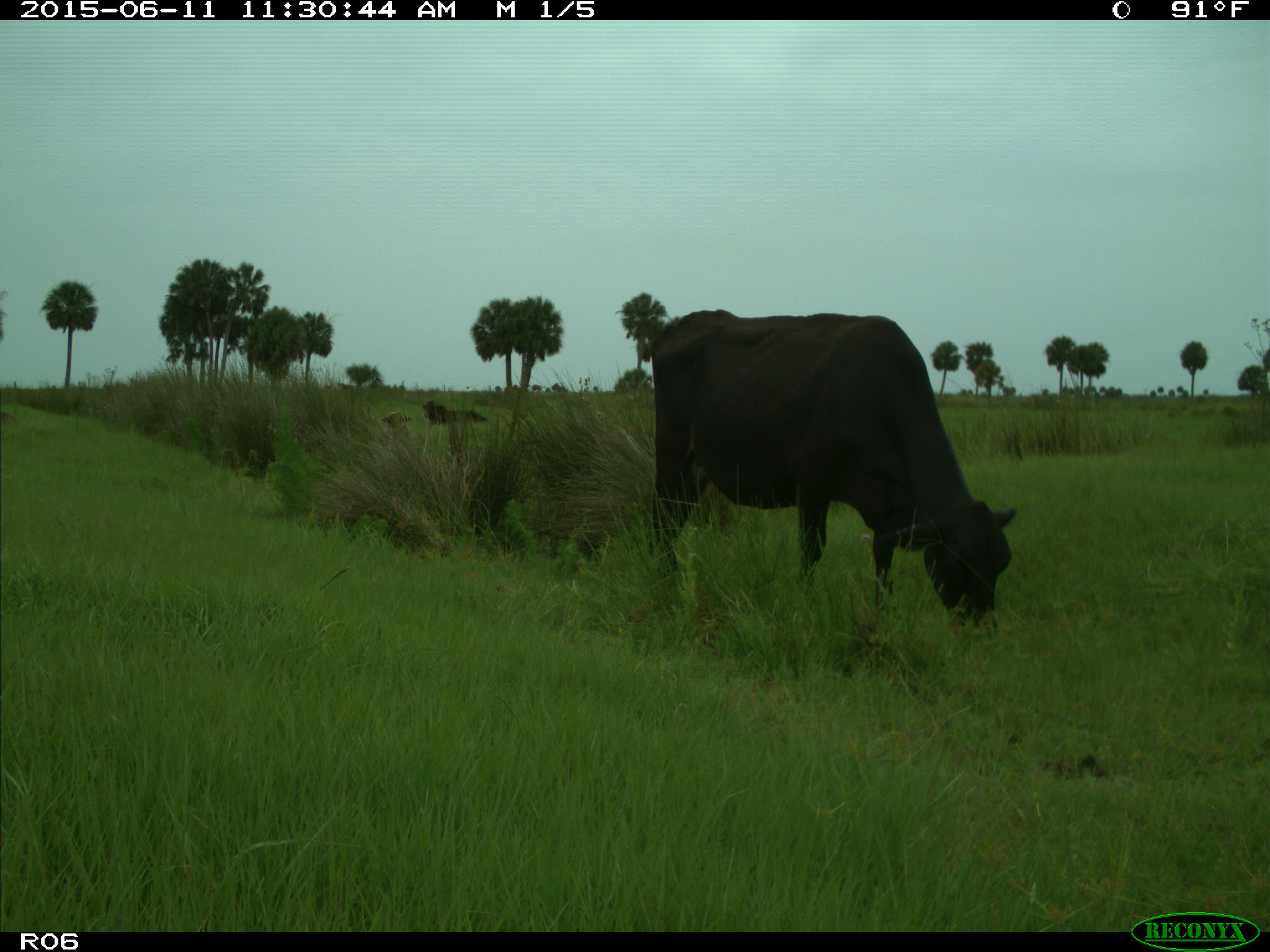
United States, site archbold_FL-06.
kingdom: Animalia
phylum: Chordata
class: Mammalia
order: Artiodactyla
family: Bovidae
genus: Bos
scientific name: Bos taurus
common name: domestic cow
Bos taurus (domestic cow).